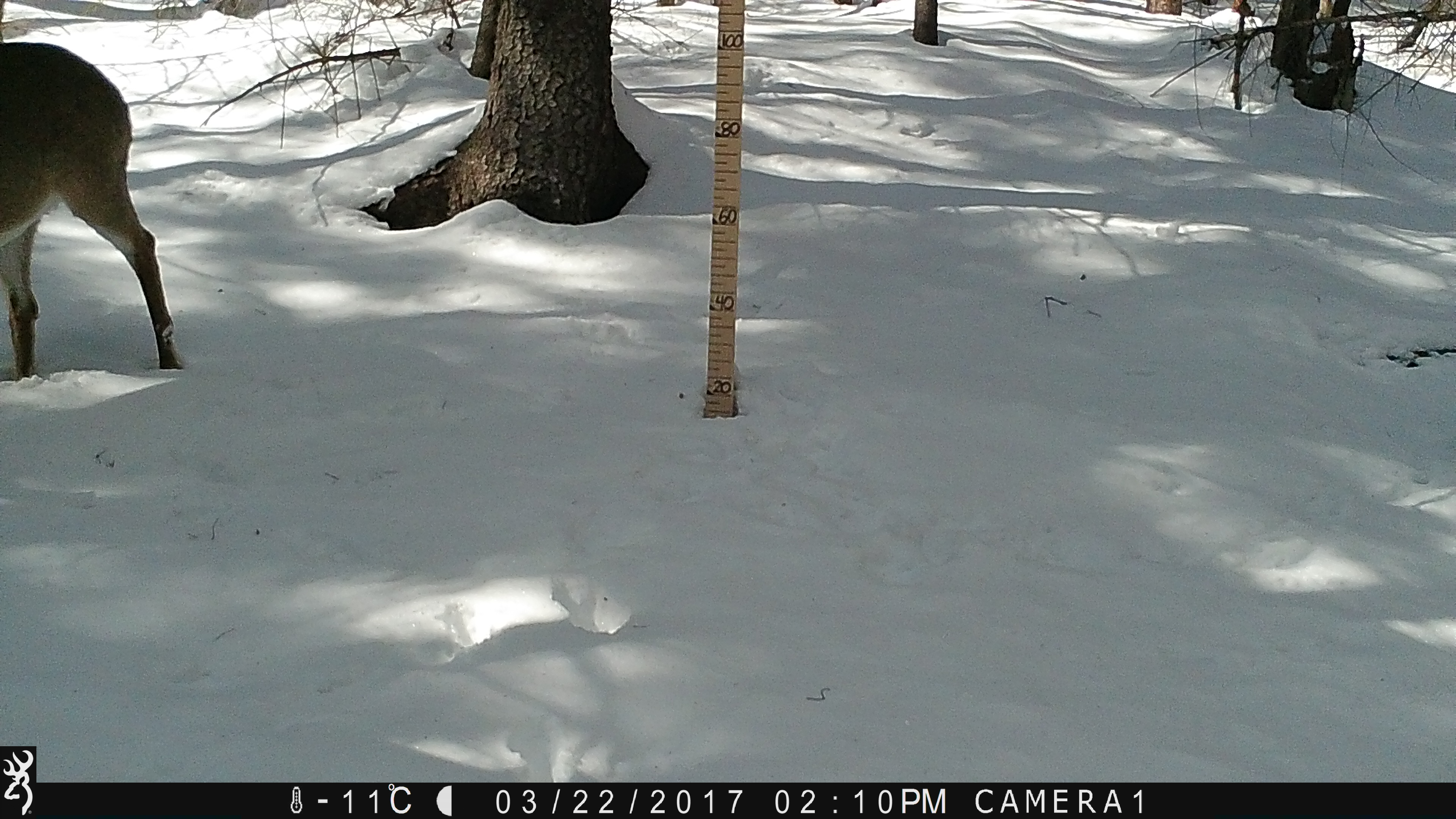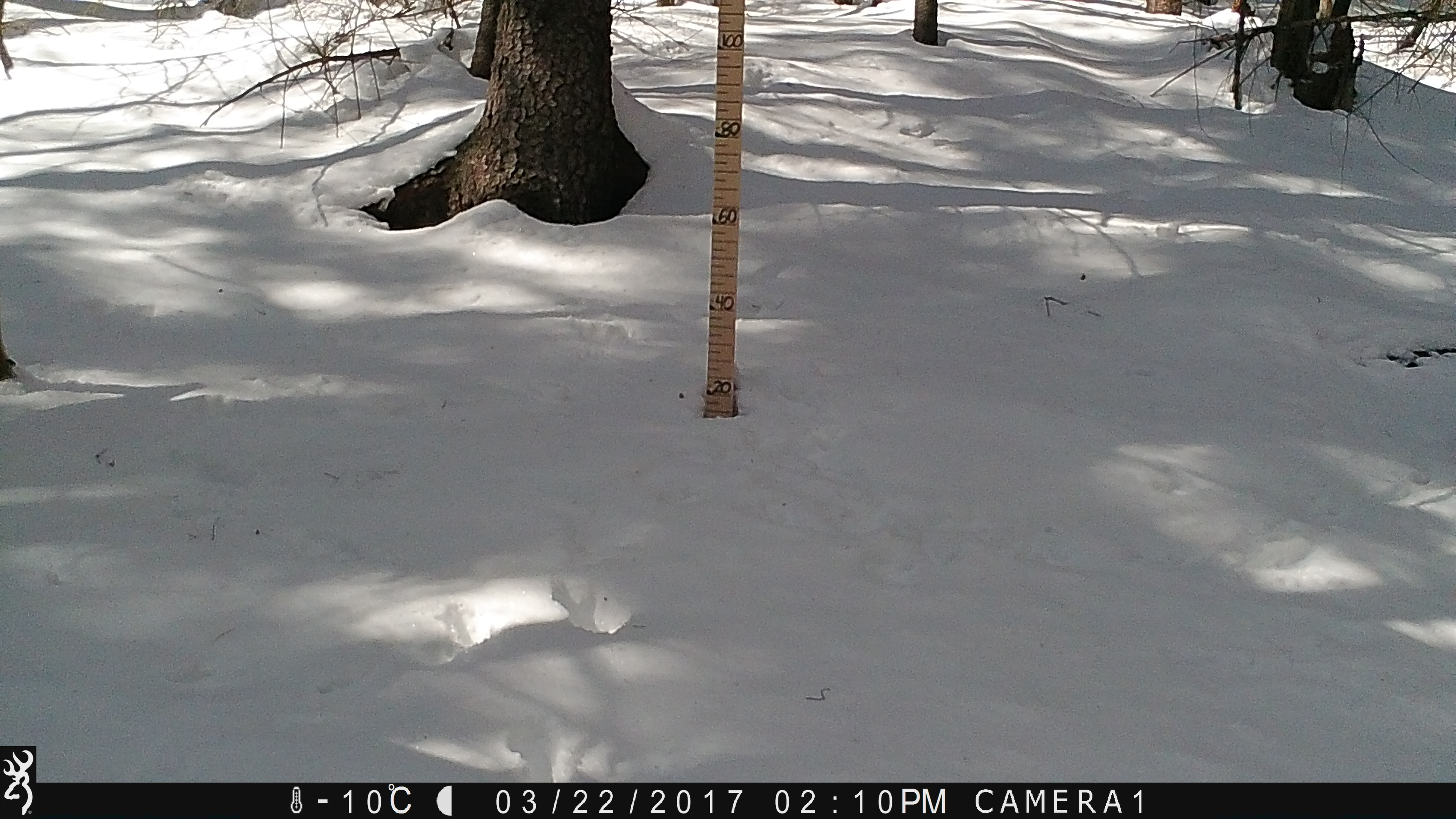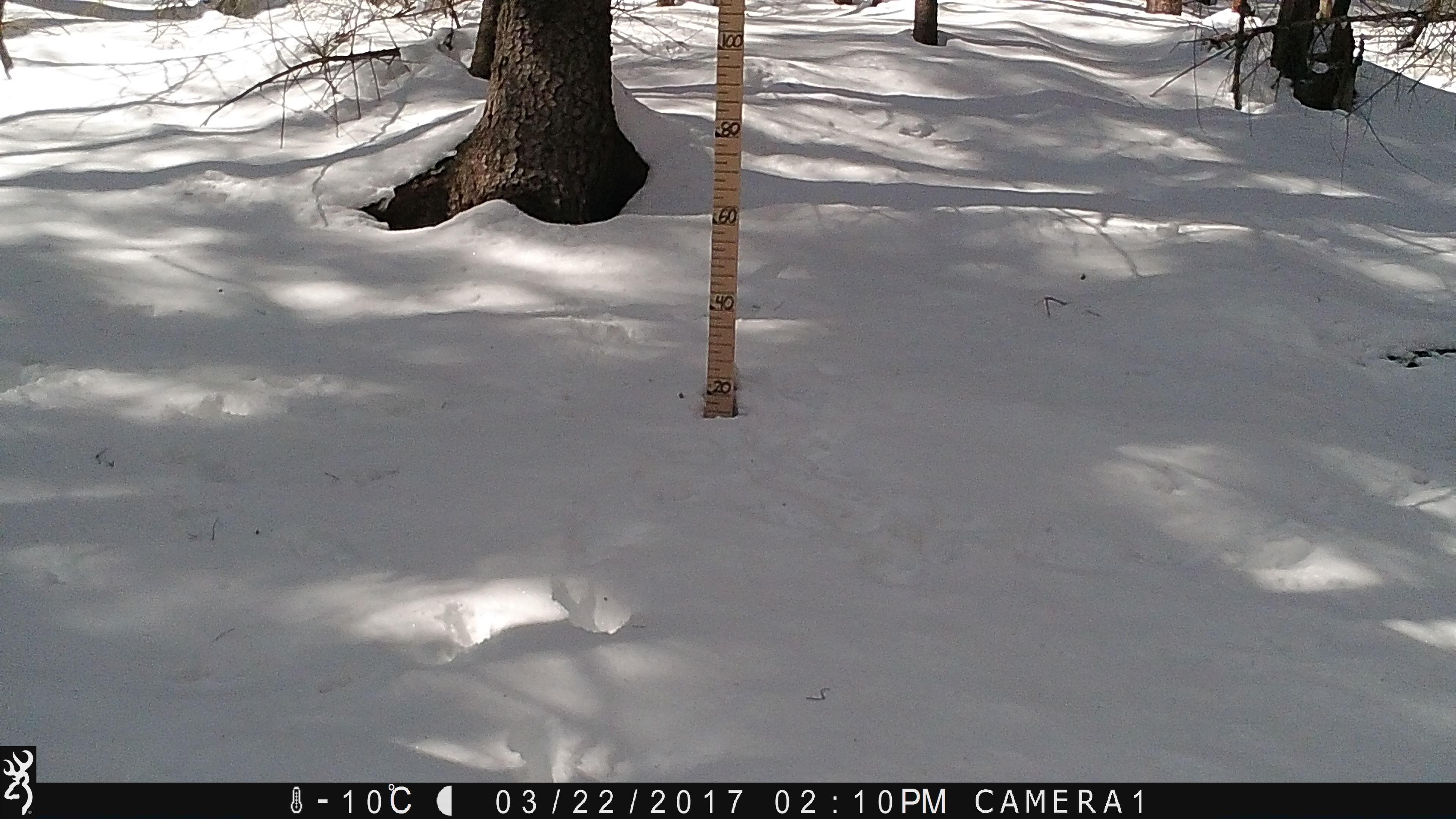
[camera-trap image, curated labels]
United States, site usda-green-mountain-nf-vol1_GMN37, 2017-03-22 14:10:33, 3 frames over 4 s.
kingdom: Animalia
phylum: Chordata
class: Mammalia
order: Artiodactyla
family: Cervidae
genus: Odocoileus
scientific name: Odocoileus virginianus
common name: white-tailed deer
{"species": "white-tailed deer (Odocoileus virginianus)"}